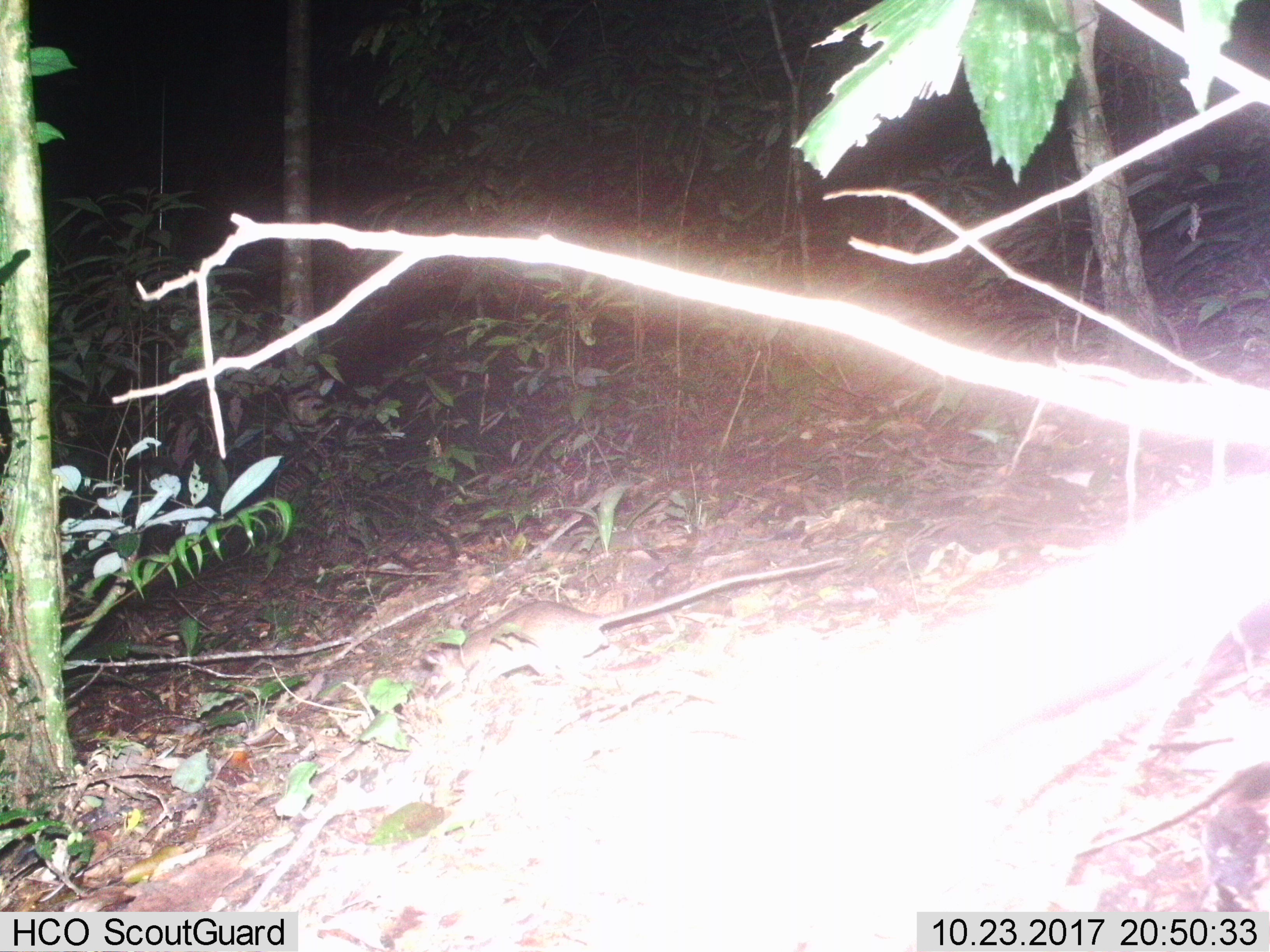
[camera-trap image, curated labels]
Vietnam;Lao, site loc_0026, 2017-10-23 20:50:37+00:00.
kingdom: Animalia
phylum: Chordata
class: Mammalia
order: Rodentia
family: Muridae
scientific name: Muridae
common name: old-world mice and rats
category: unidentified murid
Unidentified murid (old-world mice and rats) (Muridae). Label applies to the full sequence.